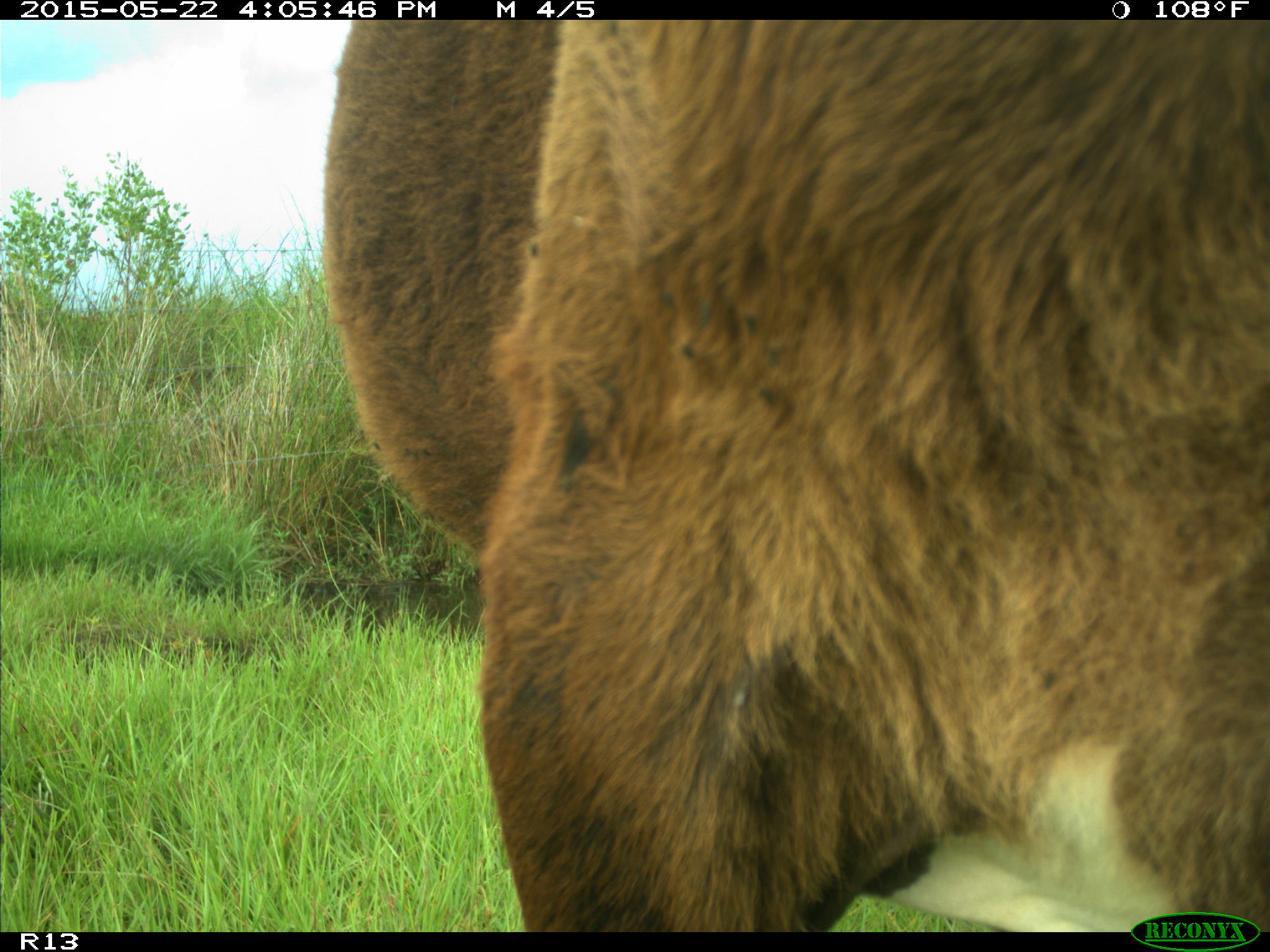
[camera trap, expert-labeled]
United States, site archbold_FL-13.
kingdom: Animalia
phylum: Chordata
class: Mammalia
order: Artiodactyla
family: Bovidae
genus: Bos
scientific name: Bos taurus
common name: domestic cow